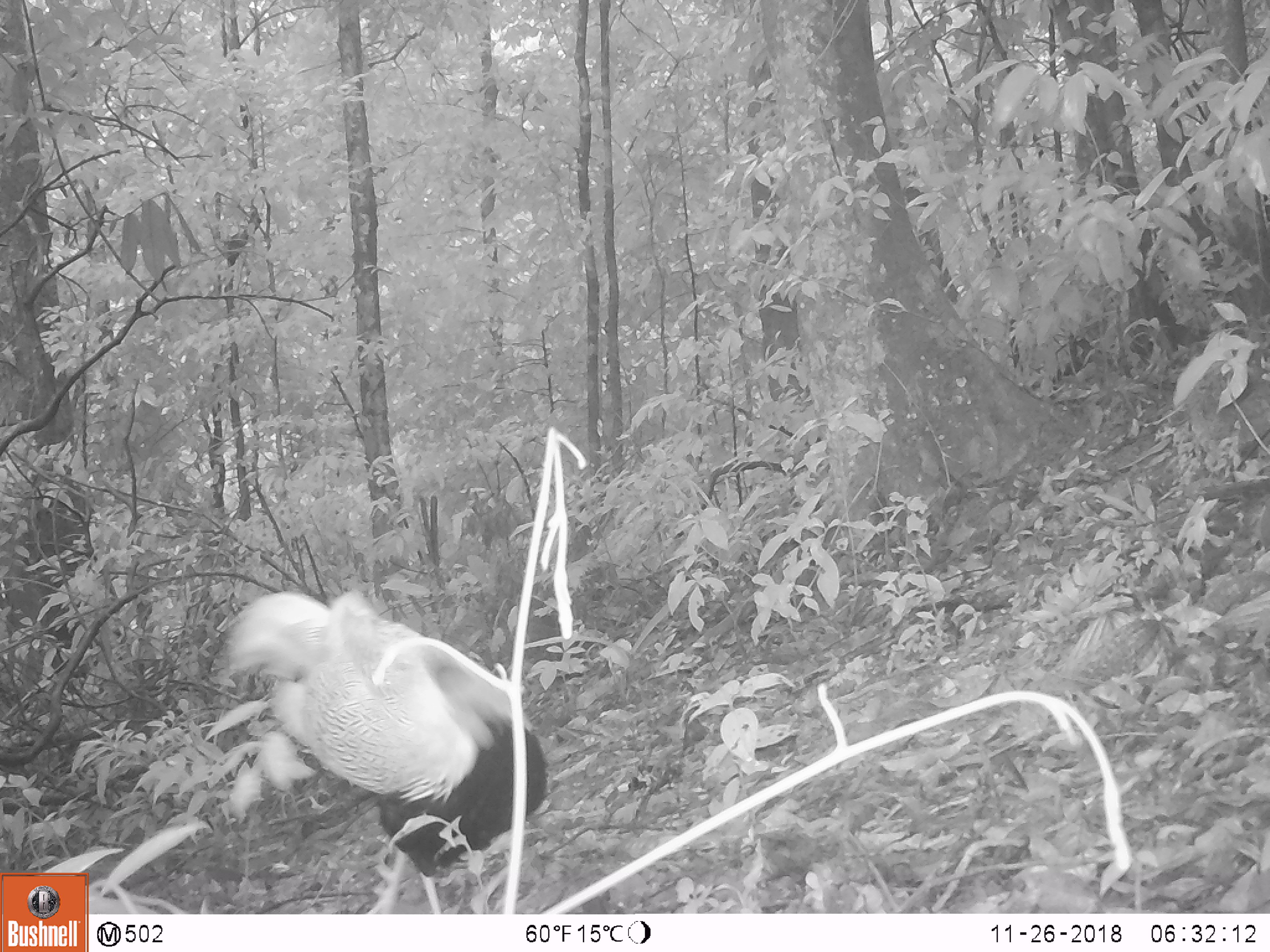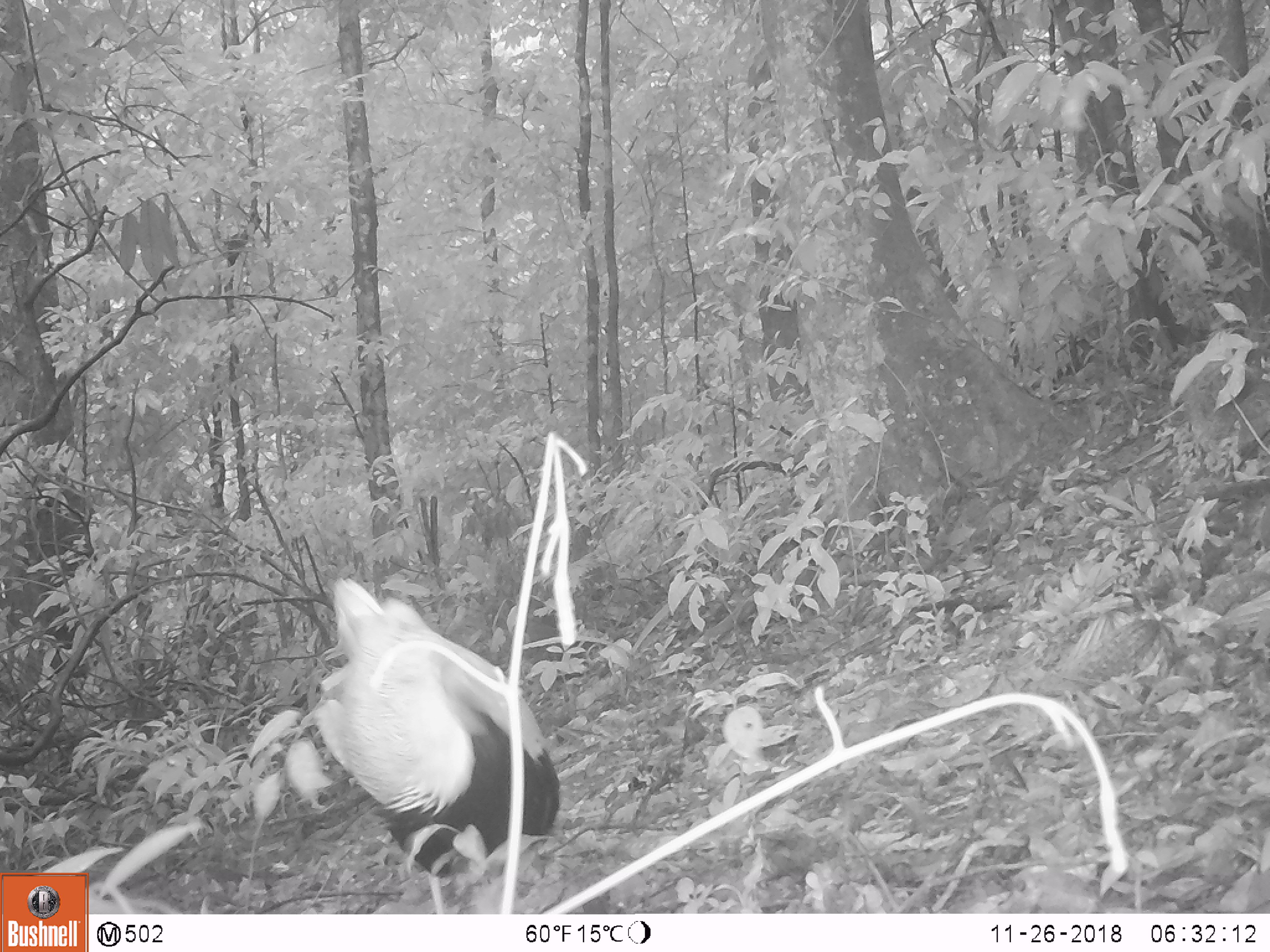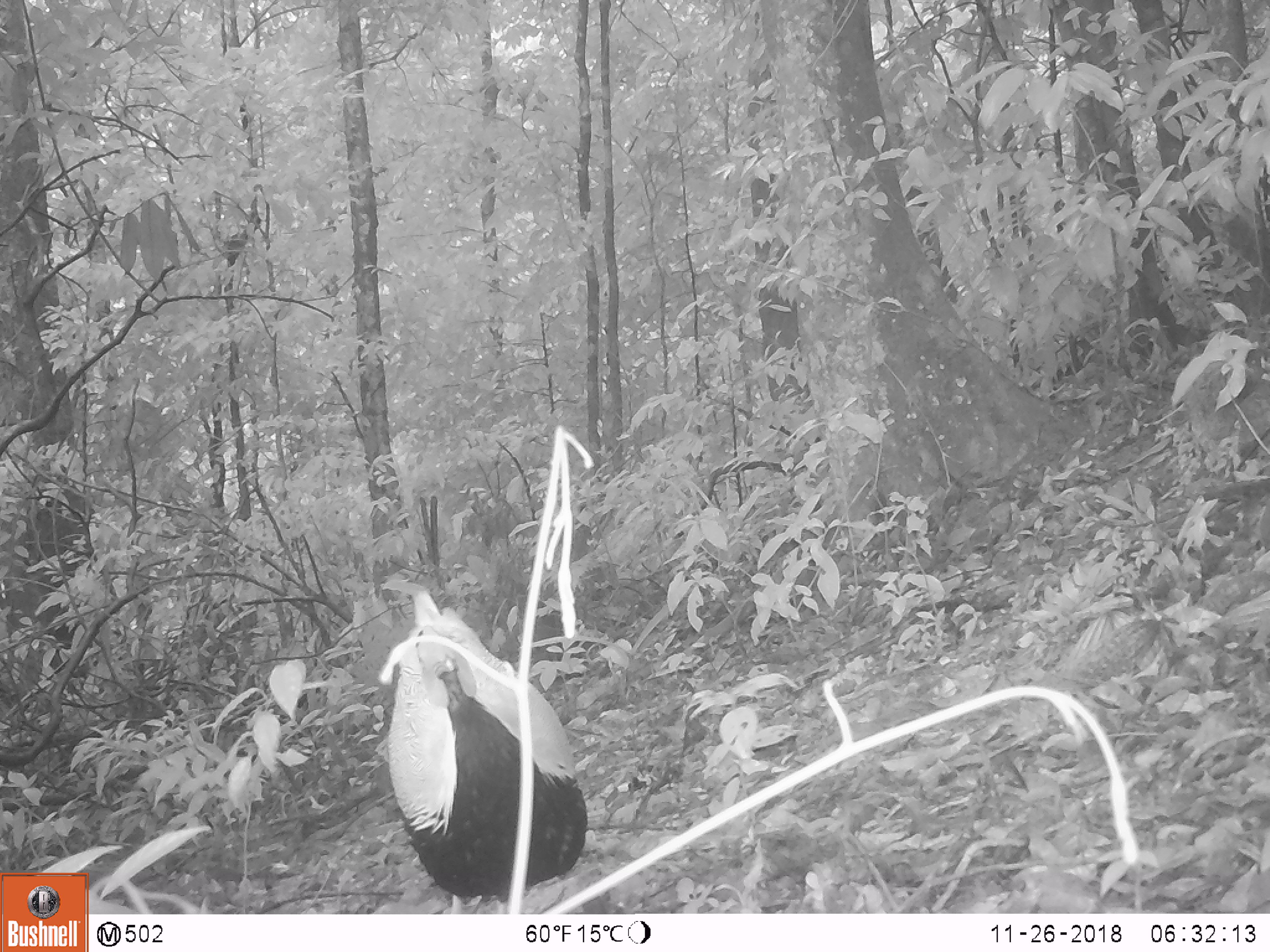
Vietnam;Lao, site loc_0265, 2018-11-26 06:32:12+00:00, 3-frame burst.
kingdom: Animalia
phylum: Chordata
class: Aves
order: Galliformes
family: Phasianidae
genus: Lophura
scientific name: Lophura nycthemera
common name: silver pheasant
Silver pheasant (Lophura nycthemera). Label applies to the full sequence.